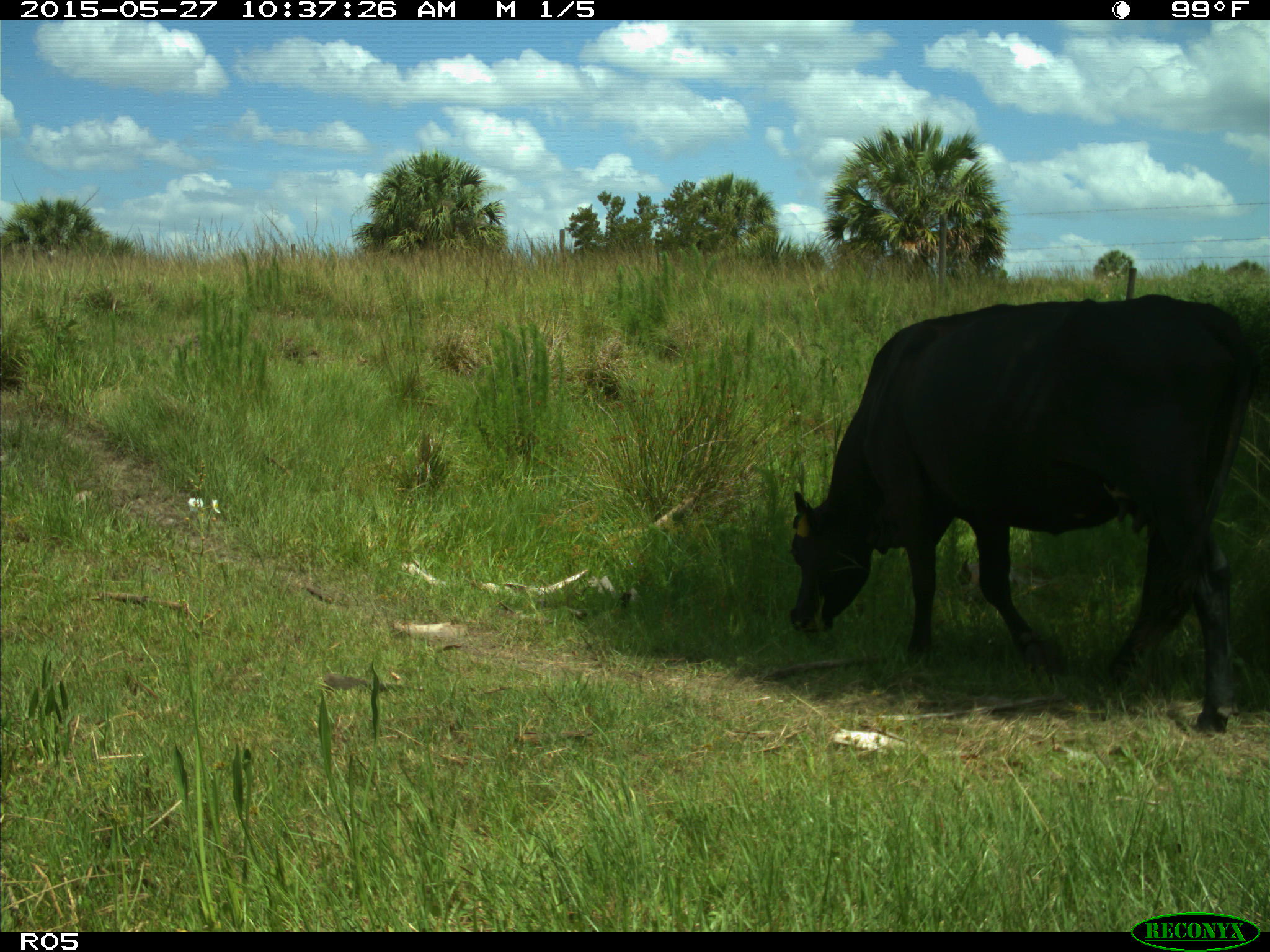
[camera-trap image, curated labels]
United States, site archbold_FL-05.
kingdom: Animalia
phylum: Chordata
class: Mammalia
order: Artiodactyla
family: Bovidae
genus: Bos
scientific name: Bos taurus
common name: domestic cow